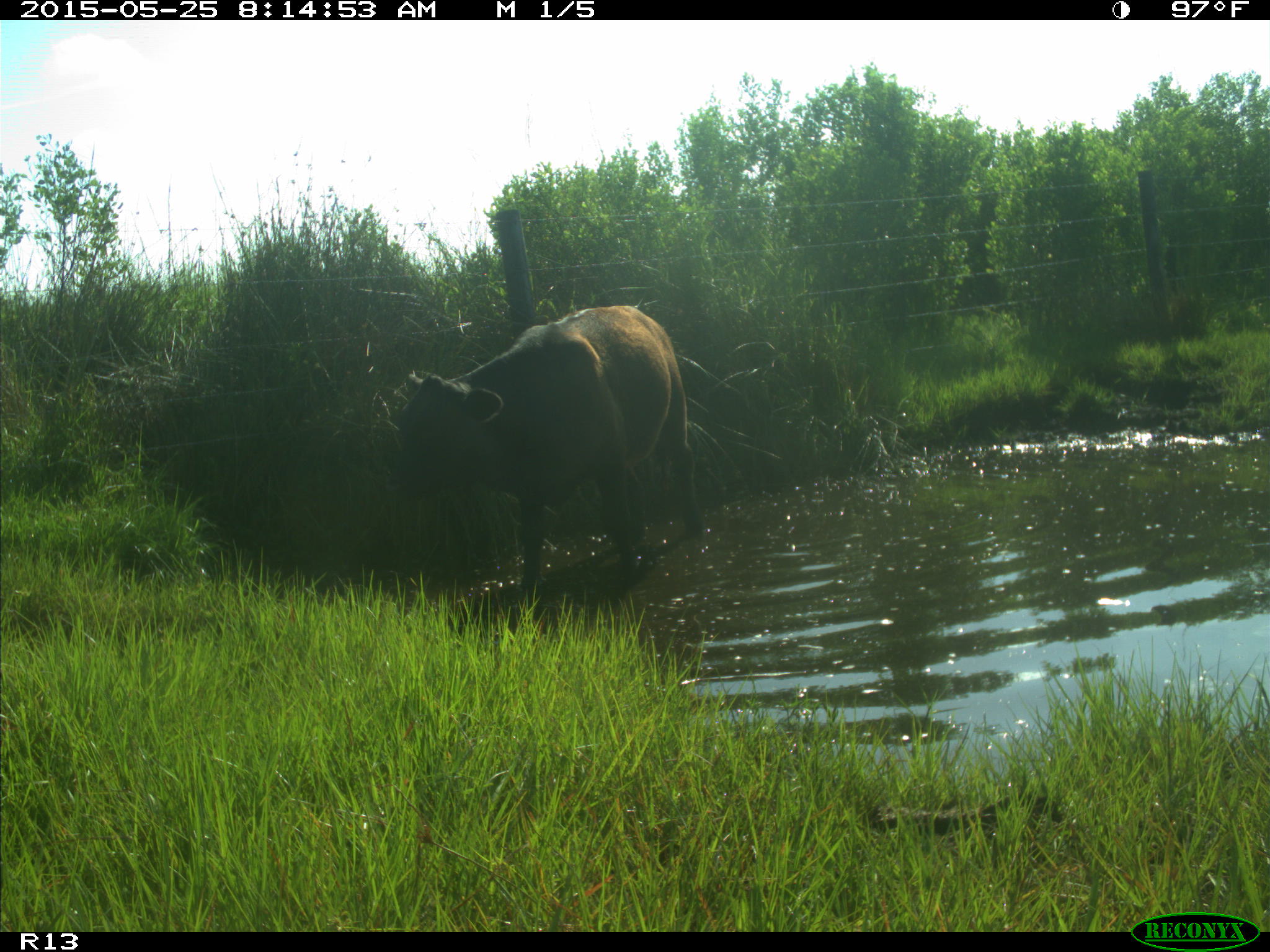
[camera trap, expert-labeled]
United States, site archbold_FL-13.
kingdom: Animalia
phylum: Chordata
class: Mammalia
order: Artiodactyla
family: Bovidae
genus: Bos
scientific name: Bos taurus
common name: domestic cow